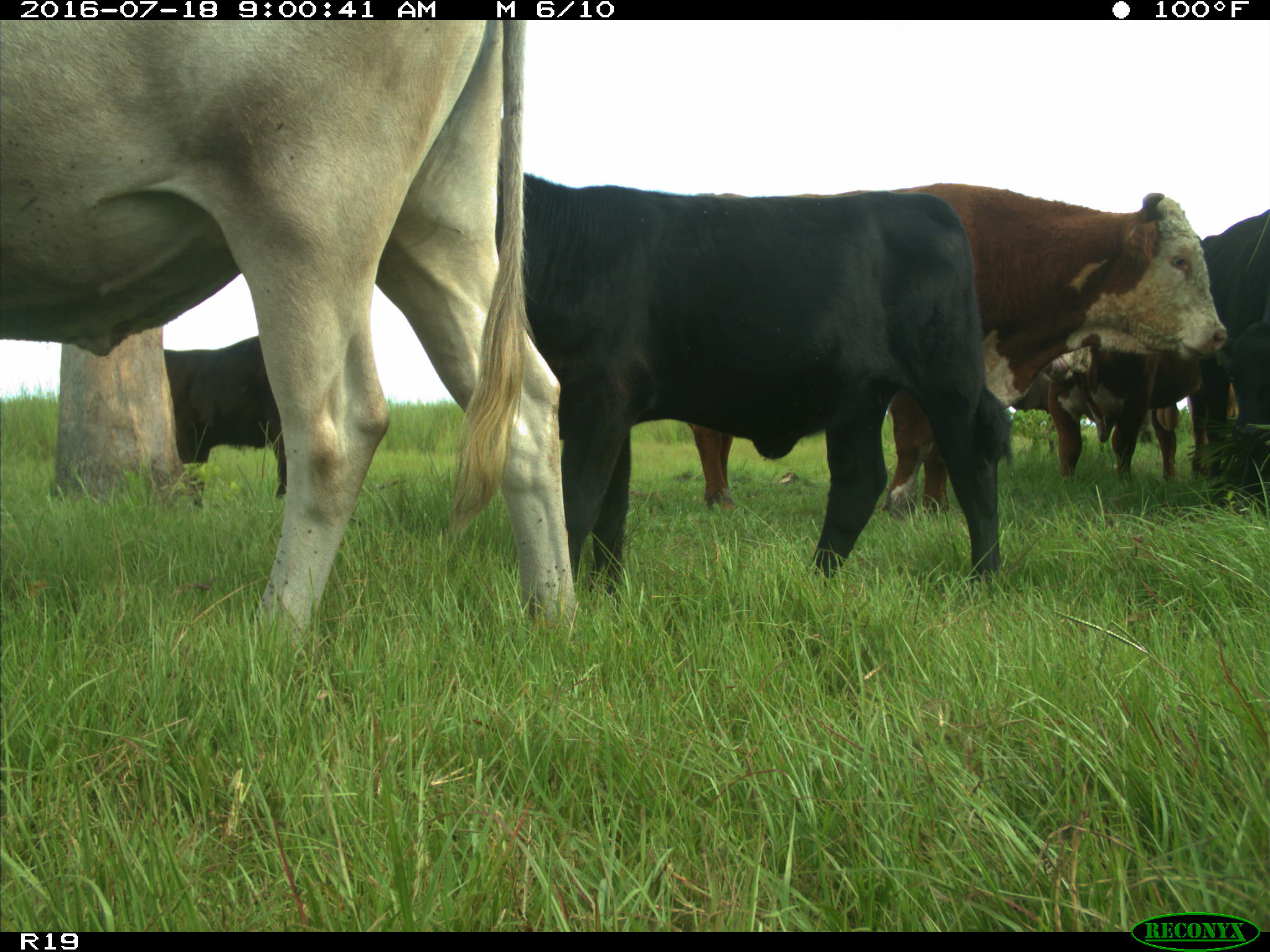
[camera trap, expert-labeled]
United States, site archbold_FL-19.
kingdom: Animalia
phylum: Chordata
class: Mammalia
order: Artiodactyla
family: Bovidae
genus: Bos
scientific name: Bos taurus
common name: domestic cow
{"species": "Bos taurus (domestic cow)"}